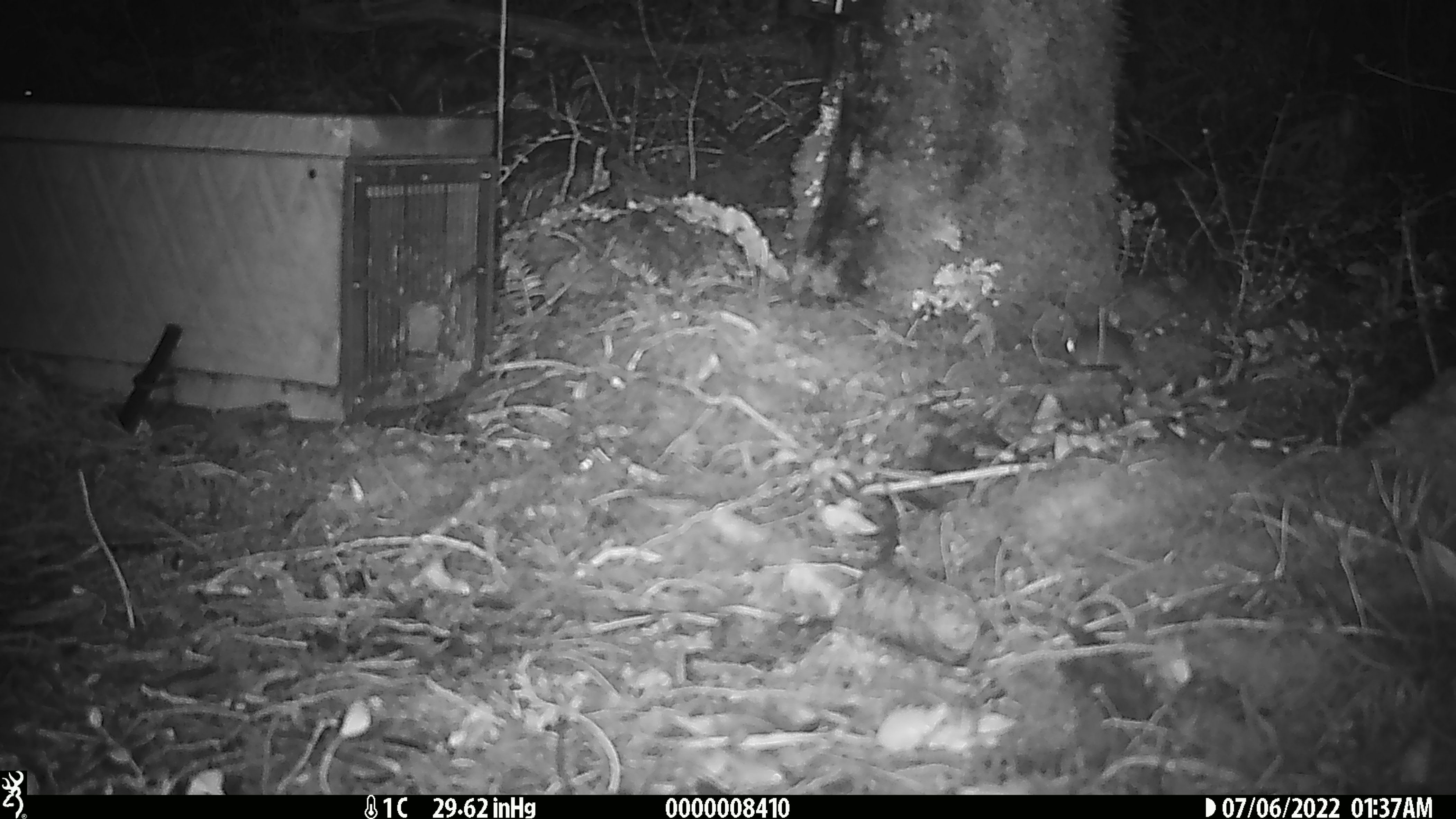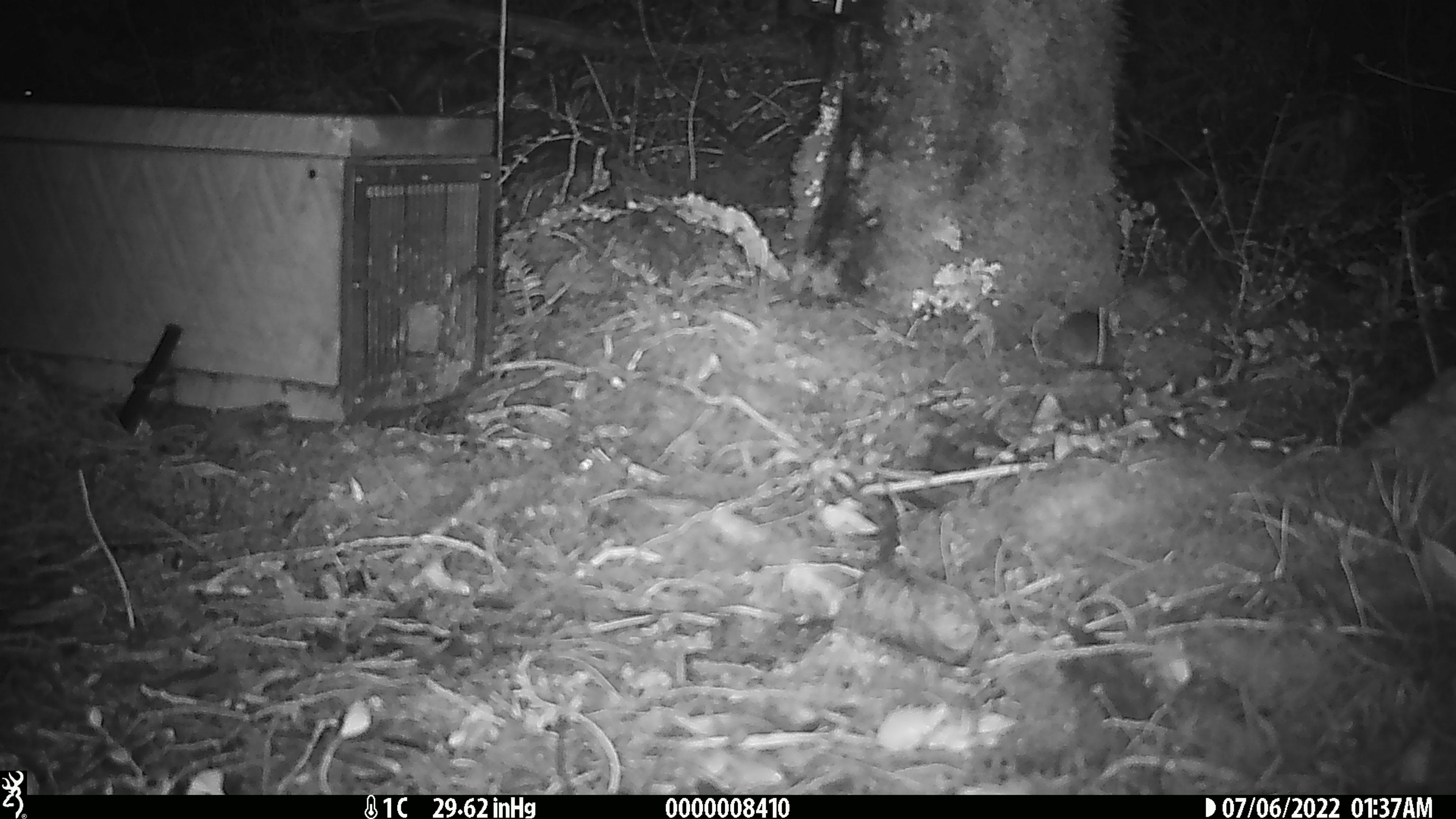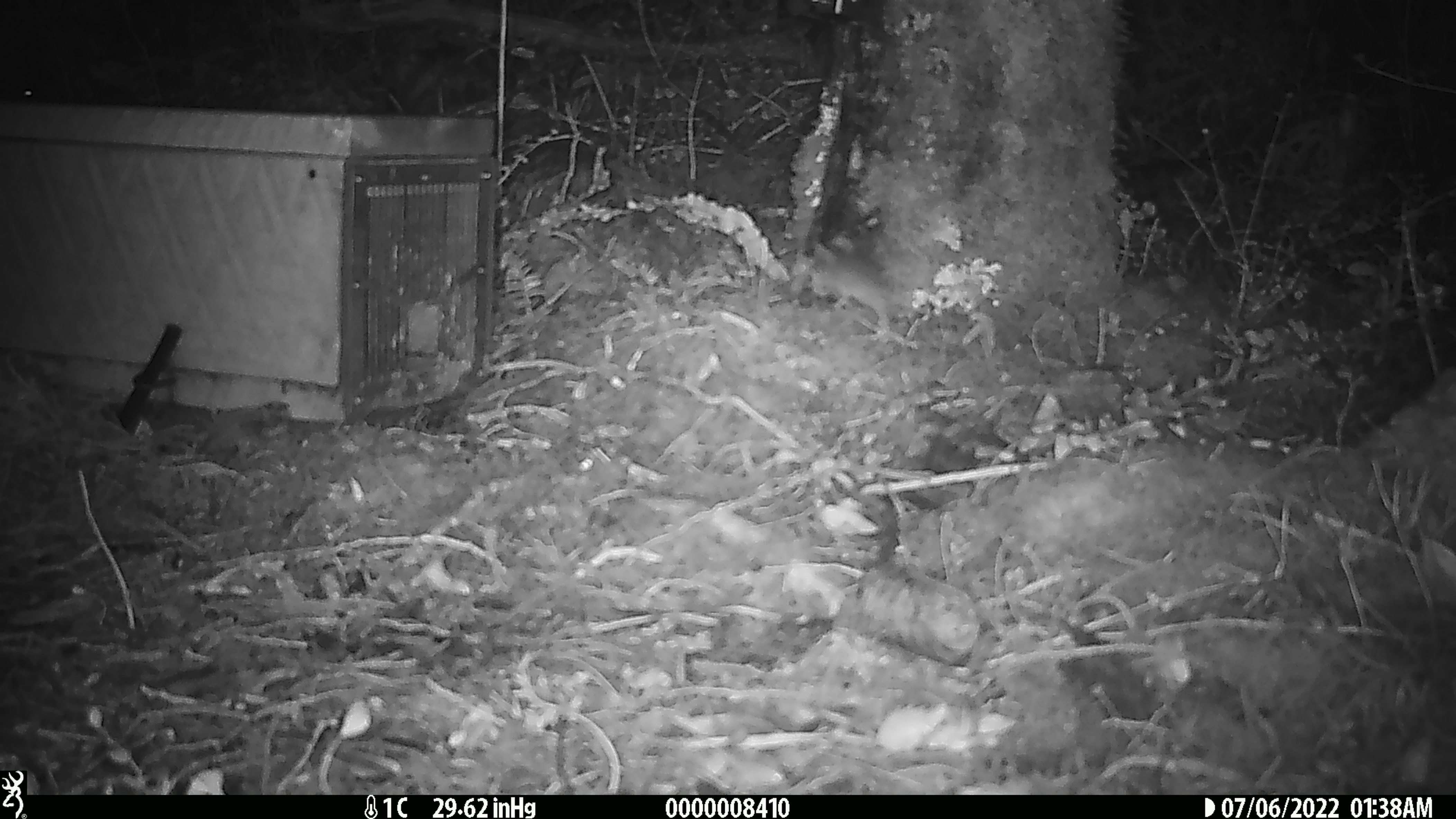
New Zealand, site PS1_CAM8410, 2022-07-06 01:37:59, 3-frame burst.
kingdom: Animalia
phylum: Chordata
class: Mammalia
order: Rodentia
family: Muridae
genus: Mus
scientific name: Mus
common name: mouse